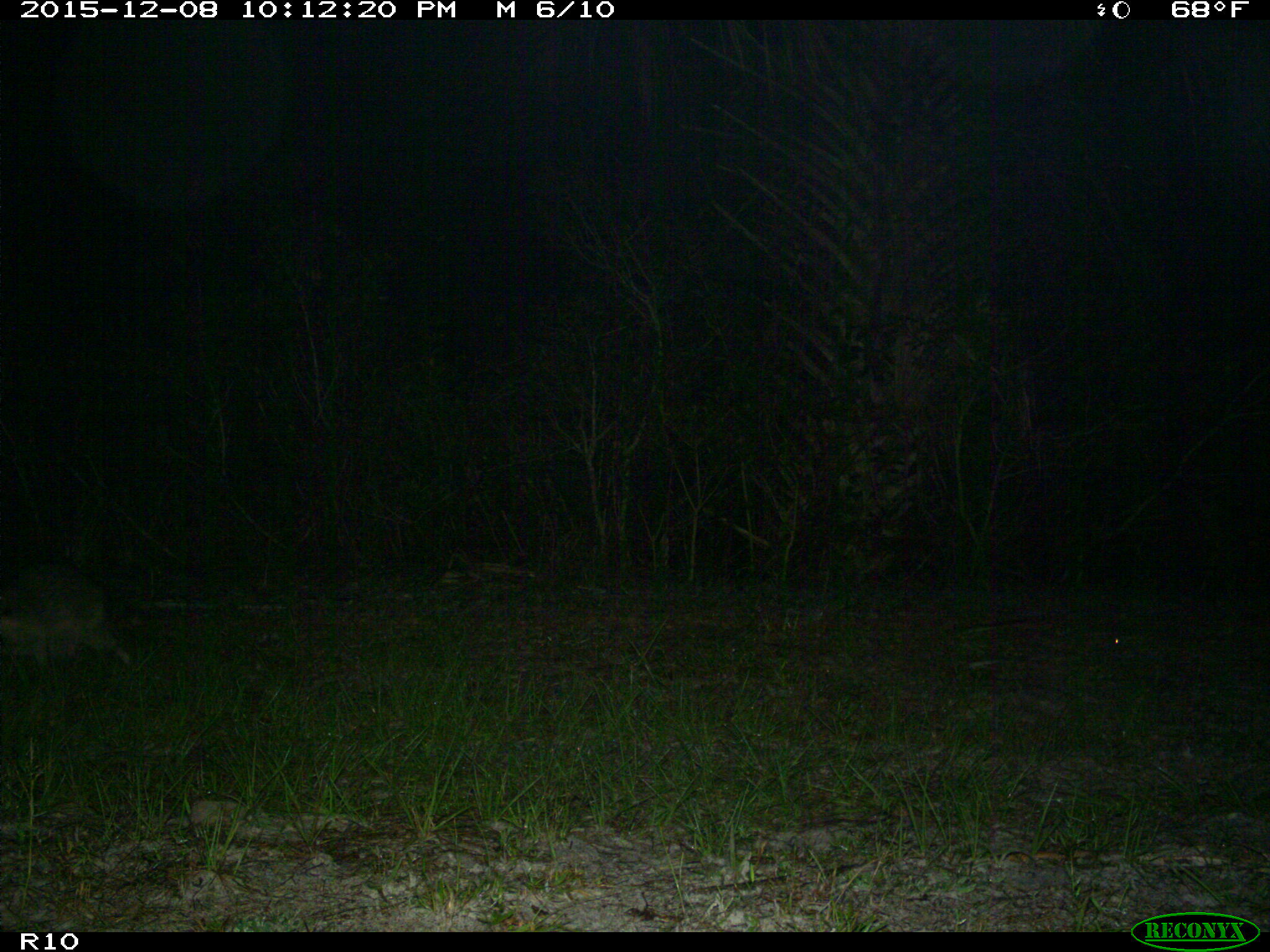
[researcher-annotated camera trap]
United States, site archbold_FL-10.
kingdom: Animalia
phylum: Chordata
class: Mammalia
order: Carnivora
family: Procyonidae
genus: Procyon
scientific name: Procyon lotor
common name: common raccoon